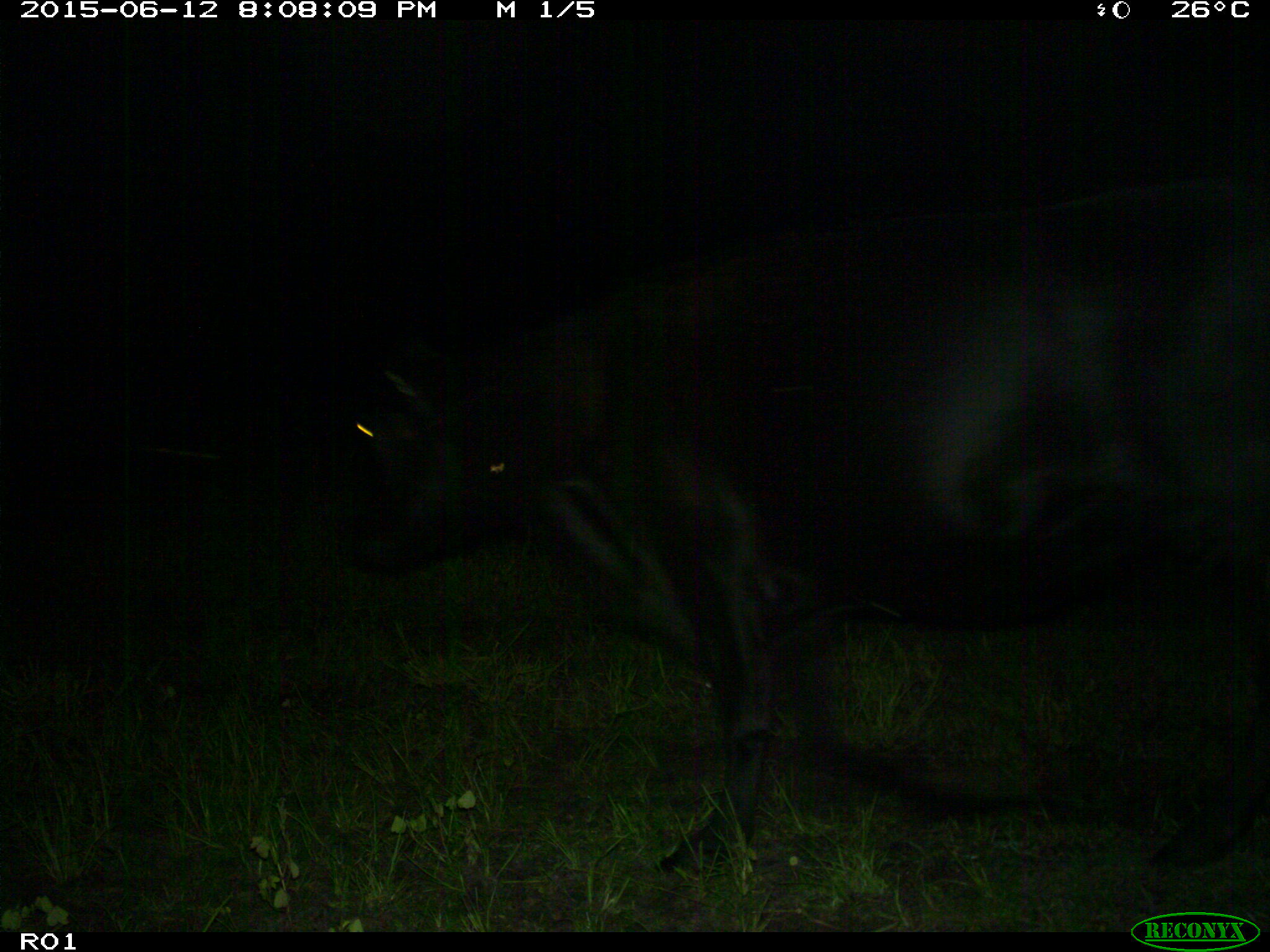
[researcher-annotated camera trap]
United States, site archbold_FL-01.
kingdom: Animalia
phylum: Chordata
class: Mammalia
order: Artiodactyla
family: Bovidae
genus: Bos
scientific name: Bos taurus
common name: domestic cow